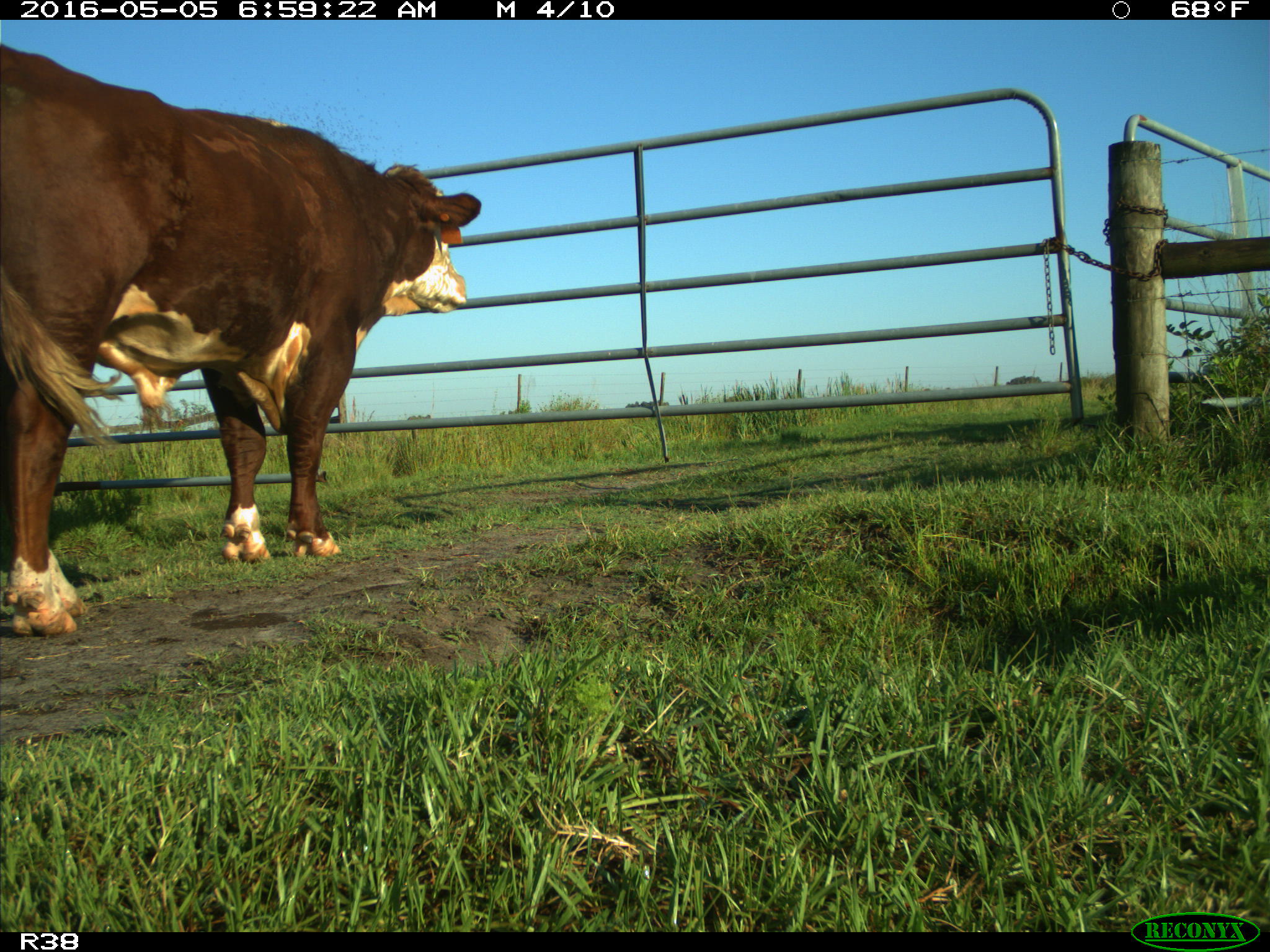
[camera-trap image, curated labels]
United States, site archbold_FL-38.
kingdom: Animalia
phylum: Chordata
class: Mammalia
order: Artiodactyla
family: Bovidae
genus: Bos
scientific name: Bos taurus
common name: domestic cow